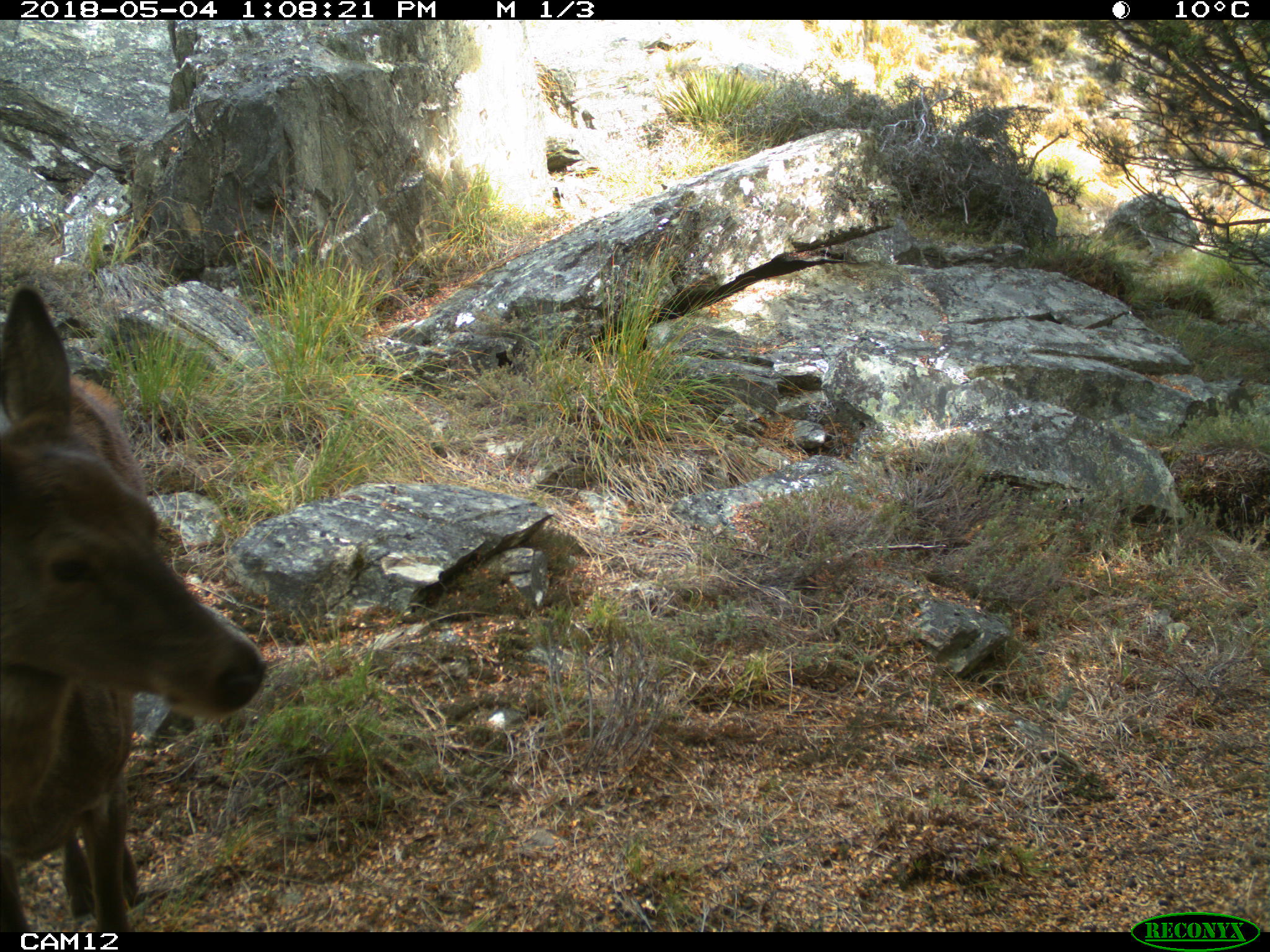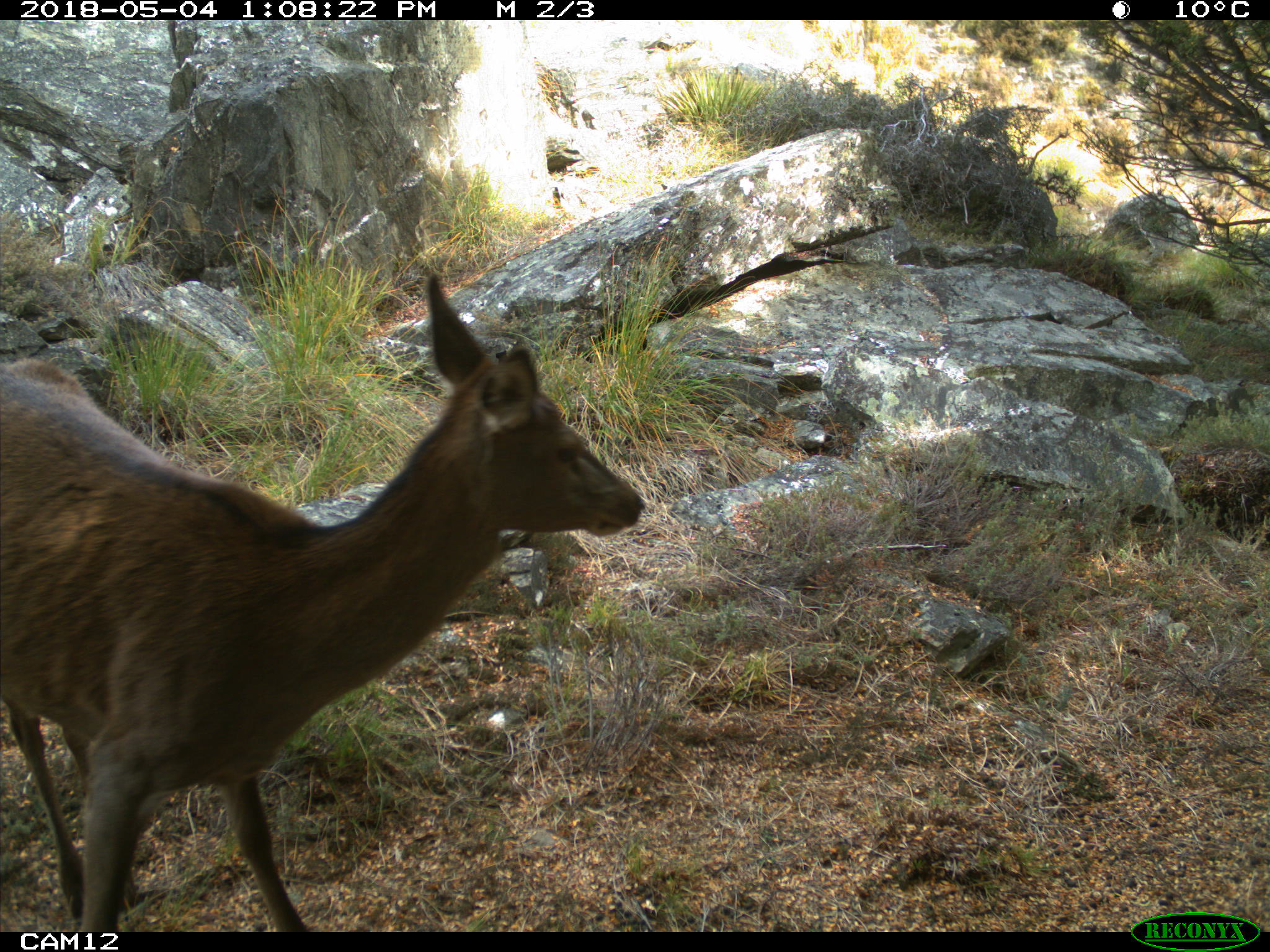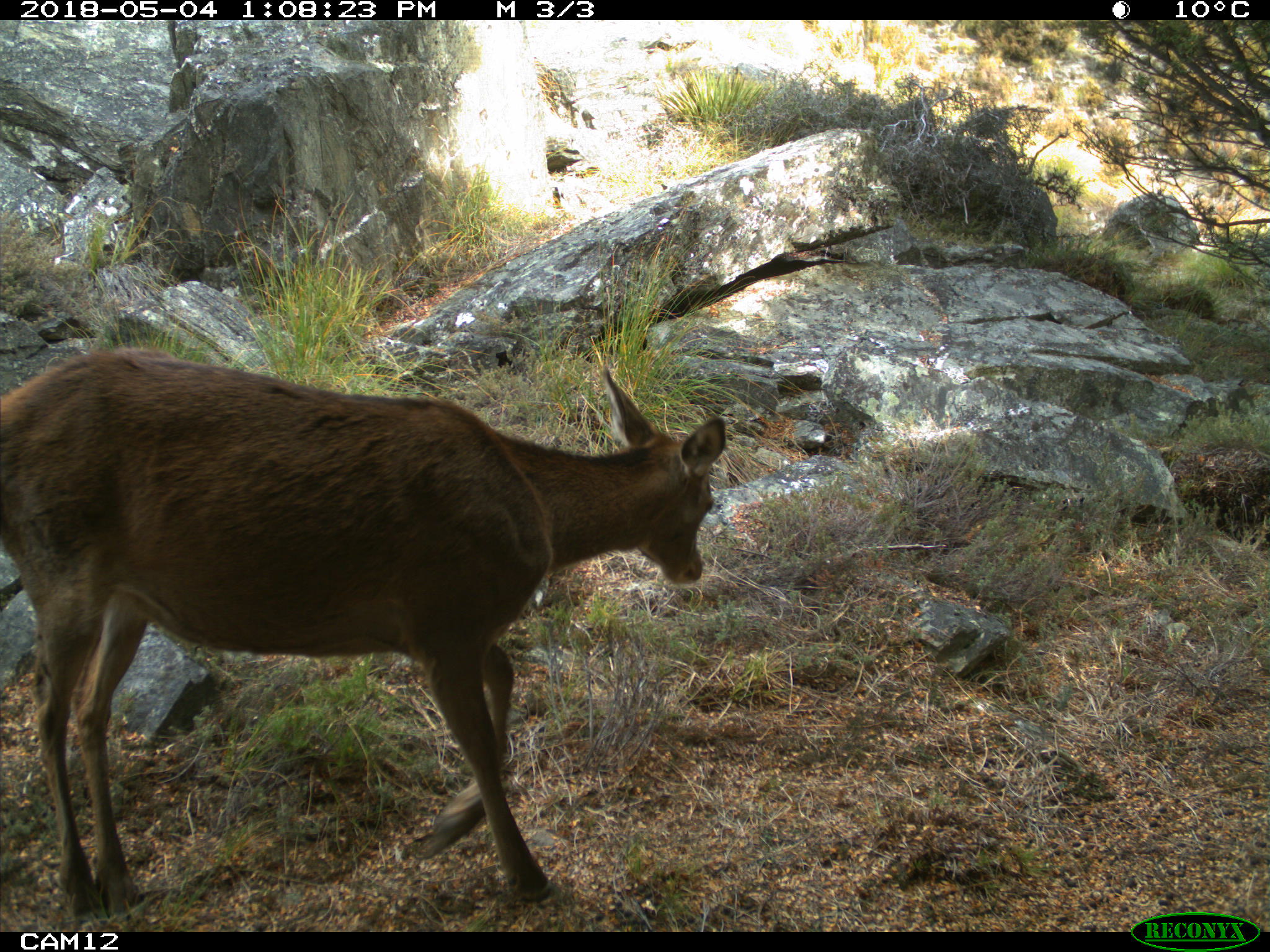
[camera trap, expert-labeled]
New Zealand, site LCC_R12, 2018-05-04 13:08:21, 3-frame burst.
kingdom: Animalia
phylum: Chordata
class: Mammalia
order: Artiodactyla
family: Cervidae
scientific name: Cervidae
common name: deer